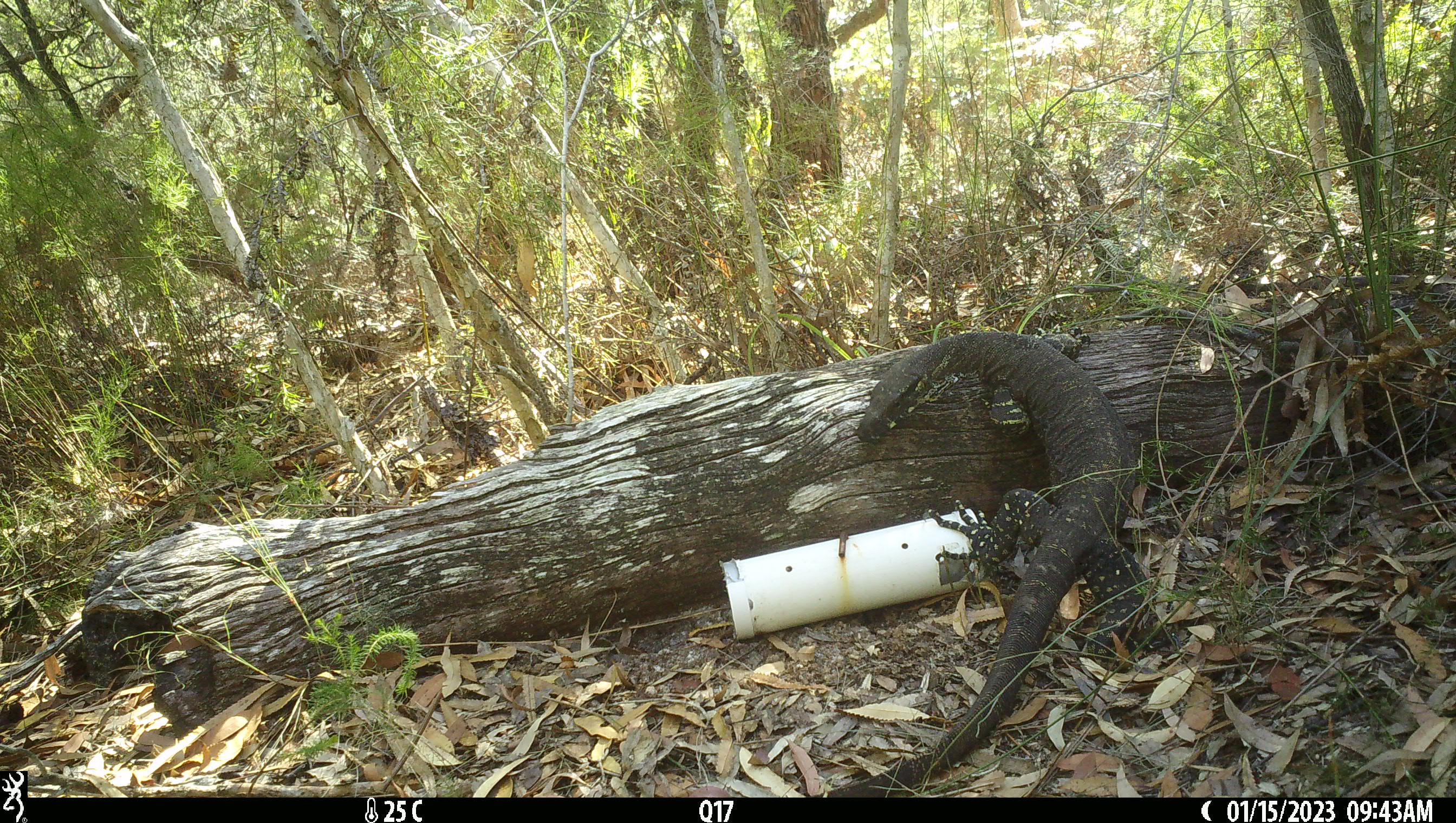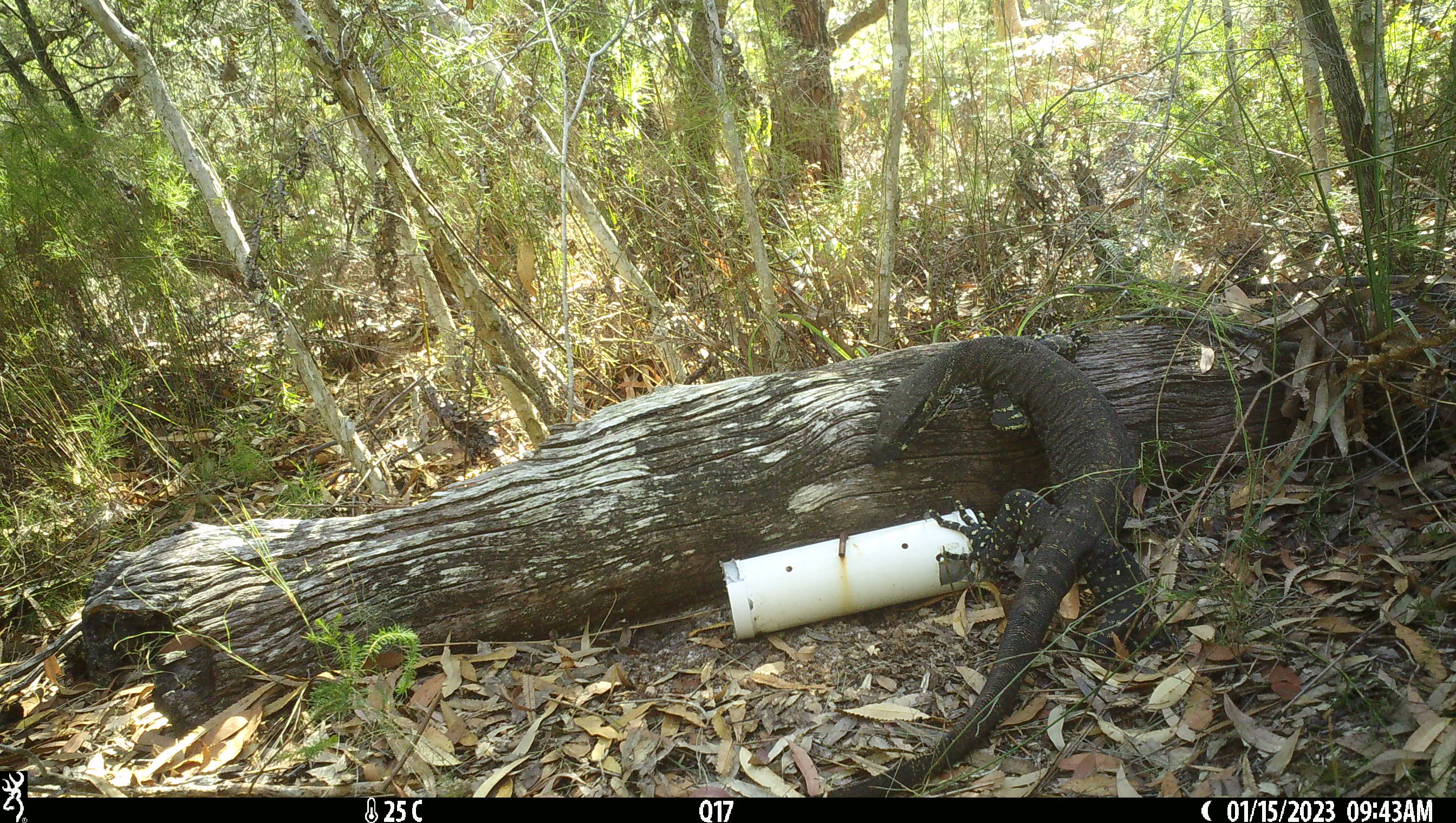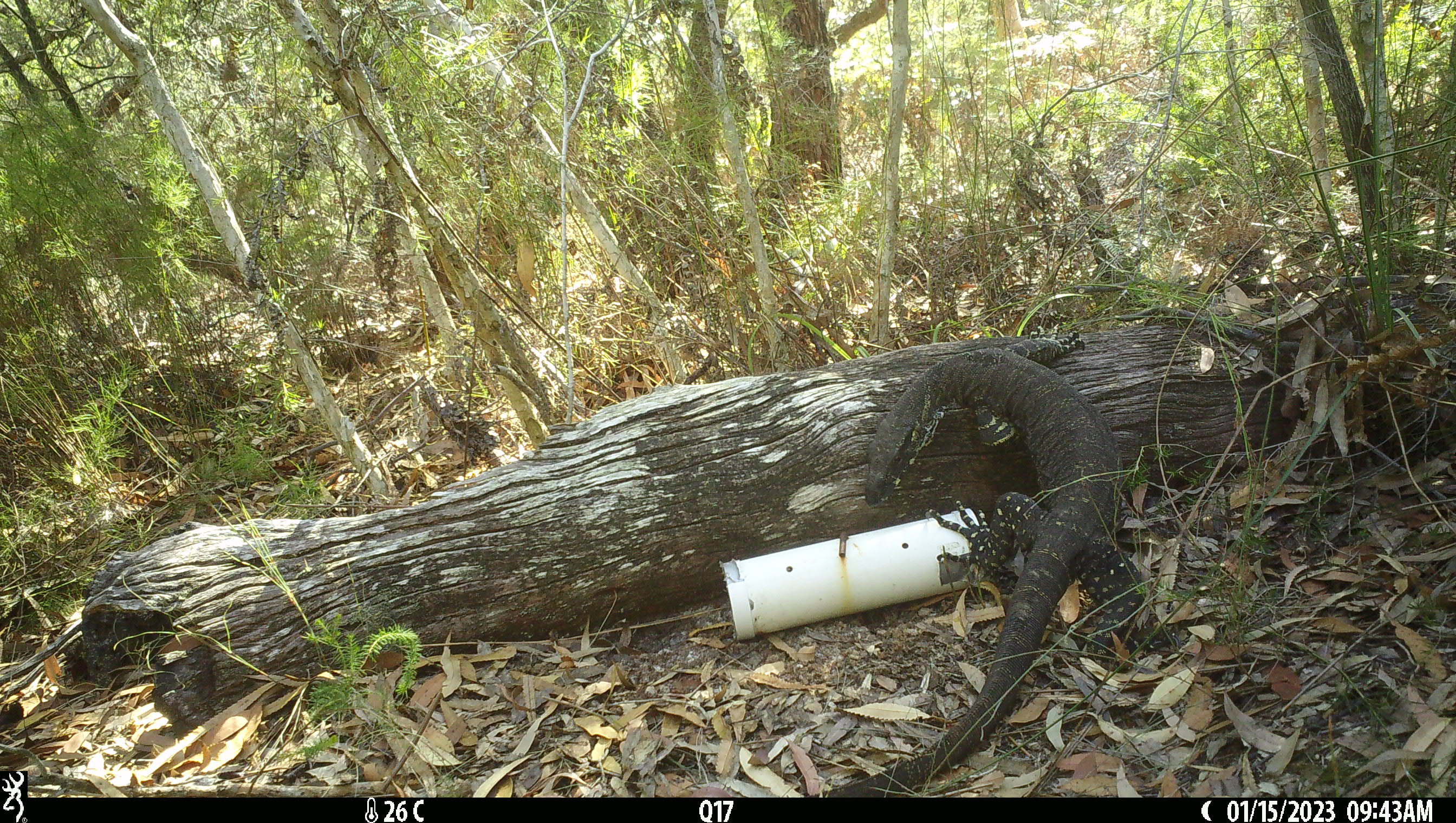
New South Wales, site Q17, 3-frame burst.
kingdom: Animalia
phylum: Chordata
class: Reptilia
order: Squamata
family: Varanidae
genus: Varanus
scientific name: Varanus varius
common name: lace monitor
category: goanna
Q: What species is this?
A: Goanna (lace monitor) (Varanus varius).